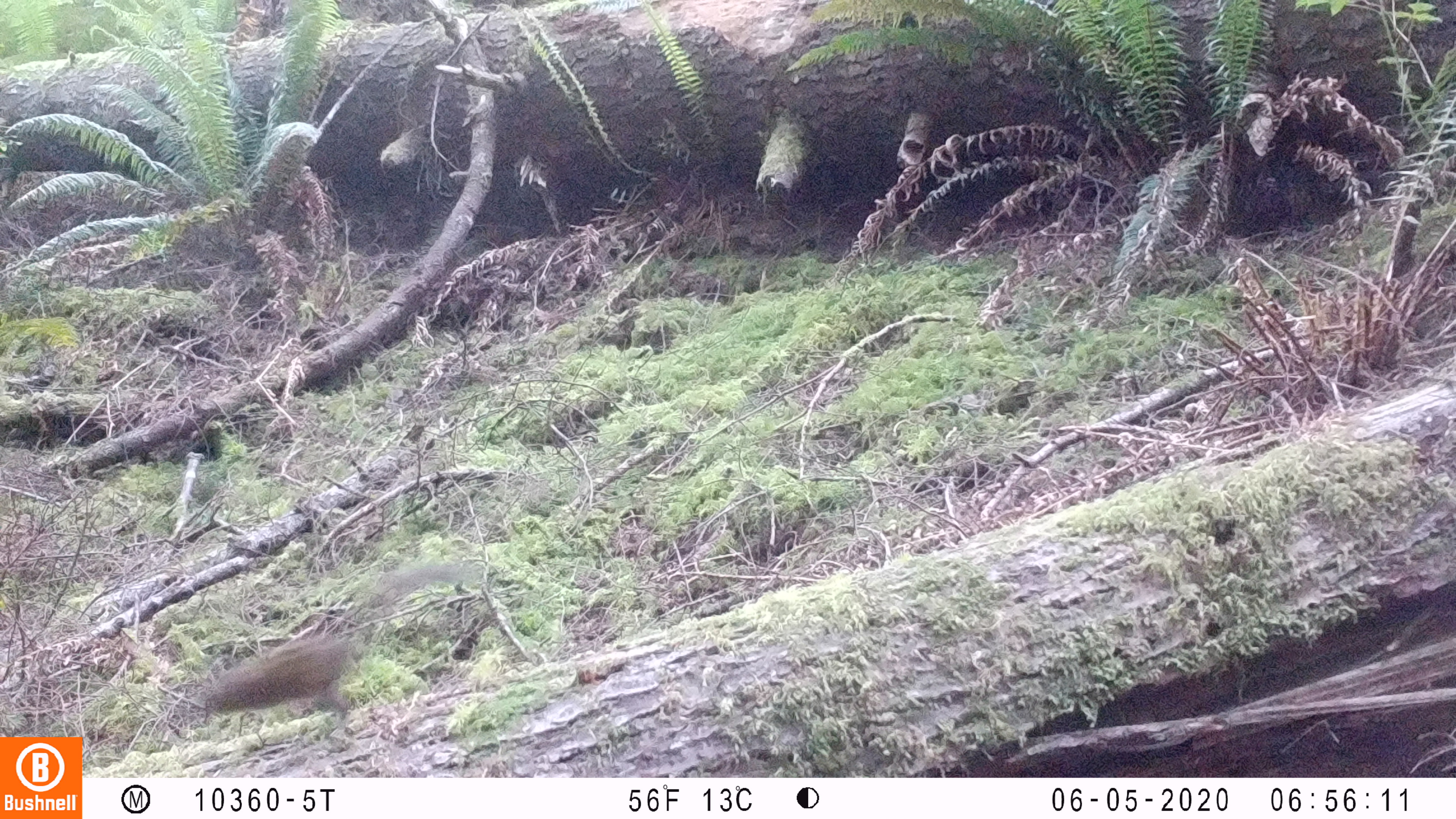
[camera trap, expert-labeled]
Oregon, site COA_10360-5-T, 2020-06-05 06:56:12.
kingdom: Animalia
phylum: Chordata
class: Mammalia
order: Rodentia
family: Sciuridae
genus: Neotamias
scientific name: Neotamias townsendii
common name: townsend's chipmunk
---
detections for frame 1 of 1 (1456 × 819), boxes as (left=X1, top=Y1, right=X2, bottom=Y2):
townsend's chipmunk: (left=196, top=556, right=480, bottom=722)